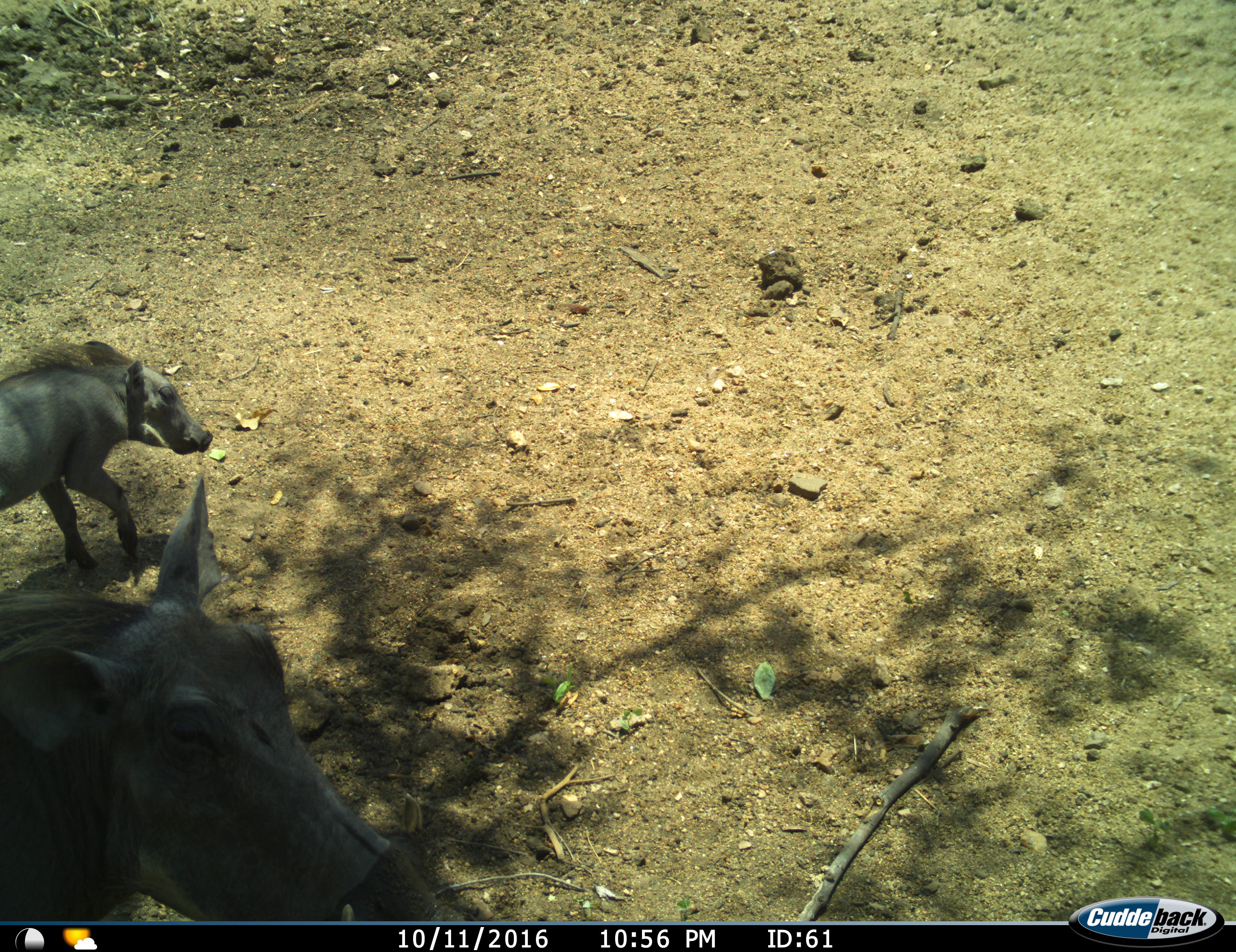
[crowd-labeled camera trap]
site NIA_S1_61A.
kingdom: Animalia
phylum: Chordata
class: Mammalia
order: Artiodactyla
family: Suidae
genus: Phacochoerus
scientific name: Phacochoerus africanus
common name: warthog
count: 2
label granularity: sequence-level